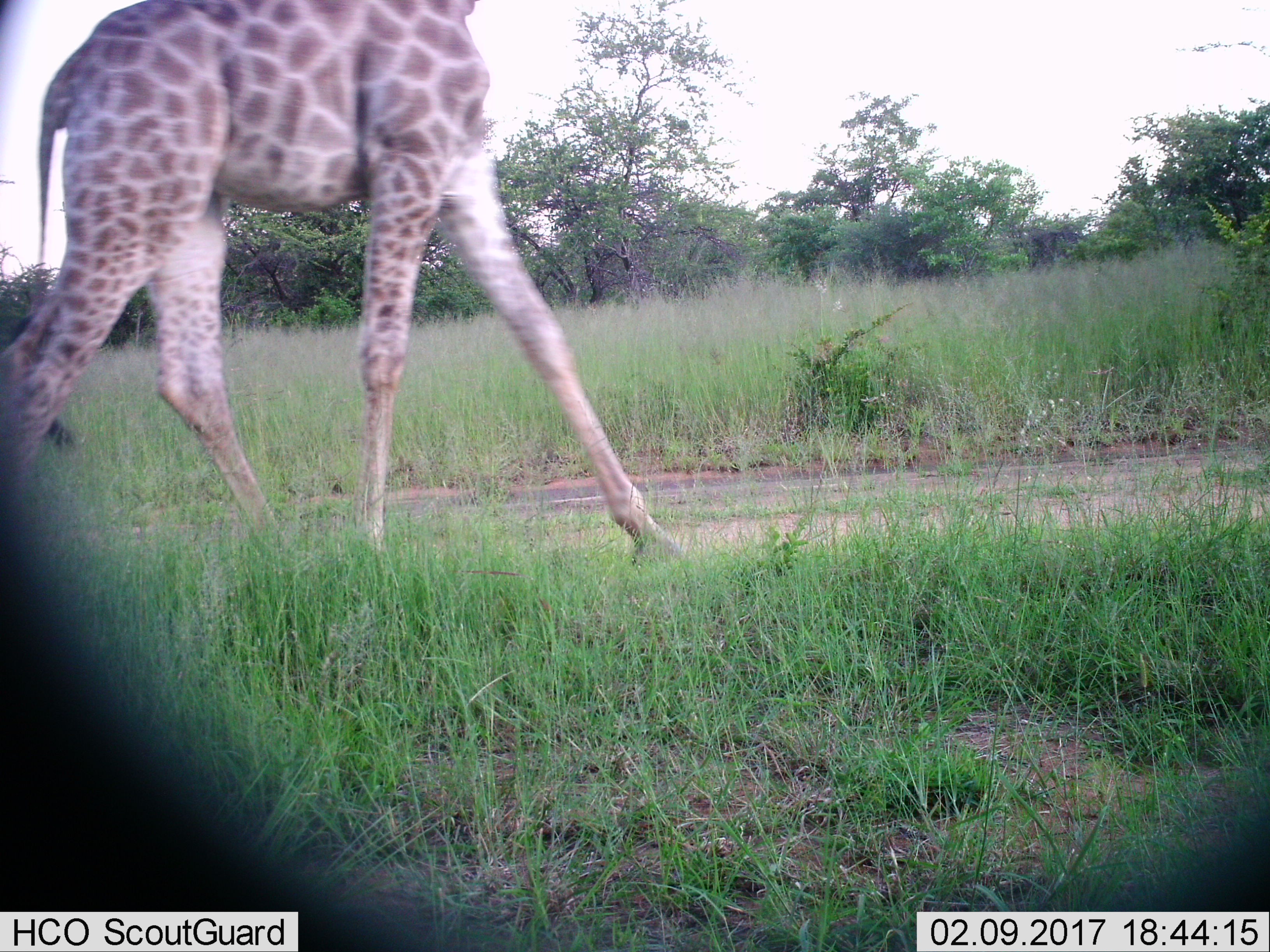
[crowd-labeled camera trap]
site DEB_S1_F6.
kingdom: Animalia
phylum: Chordata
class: Mammalia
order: Artiodactyla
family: Giraffidae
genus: Giraffa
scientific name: Giraffa camelopardalis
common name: giraffe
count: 1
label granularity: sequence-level